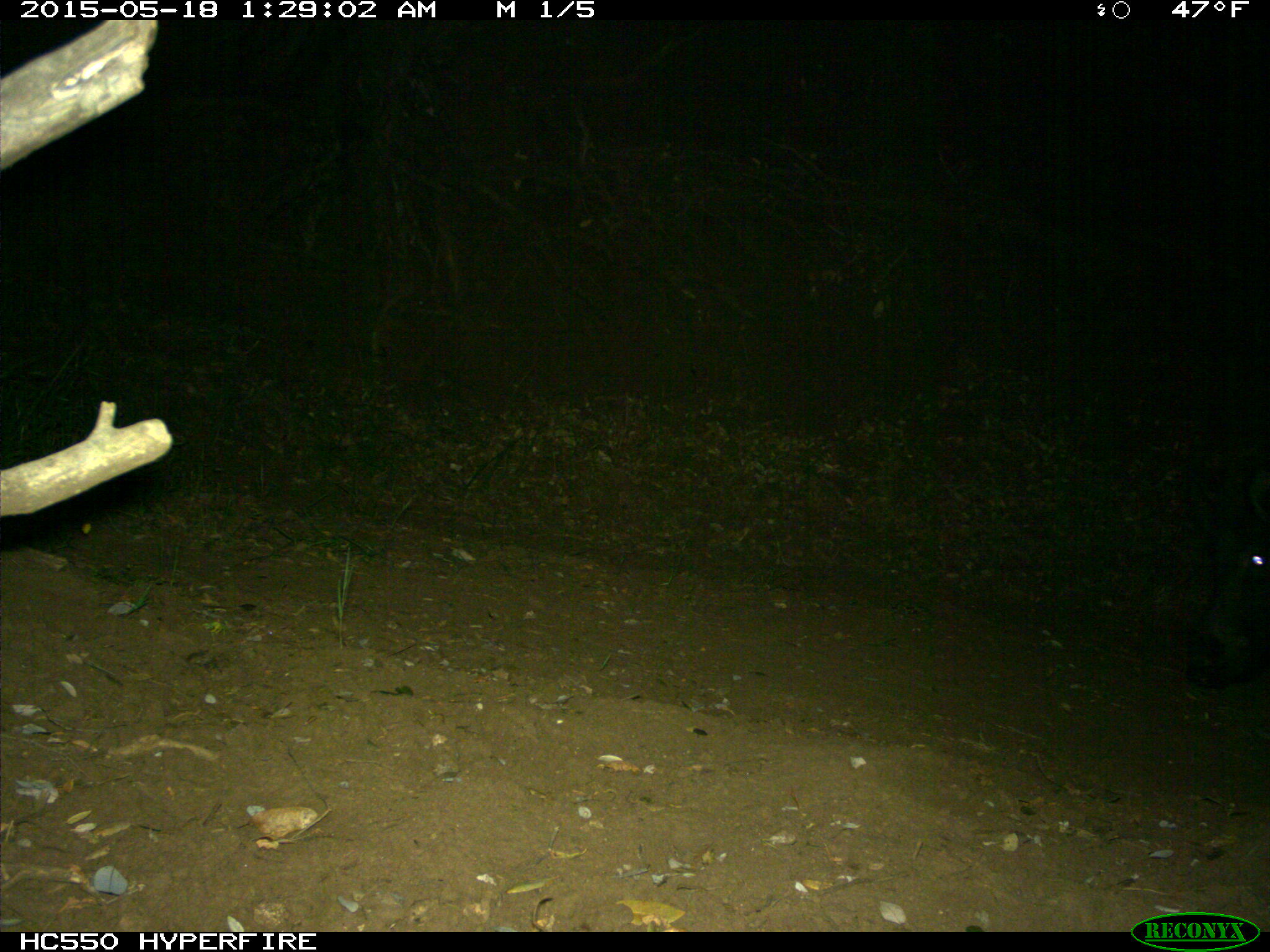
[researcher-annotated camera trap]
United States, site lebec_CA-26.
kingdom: Animalia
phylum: Chordata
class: Mammalia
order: Artiodactyla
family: Suidae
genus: Sus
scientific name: Sus scrofa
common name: wild boar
Sus scrofa (wild boar).